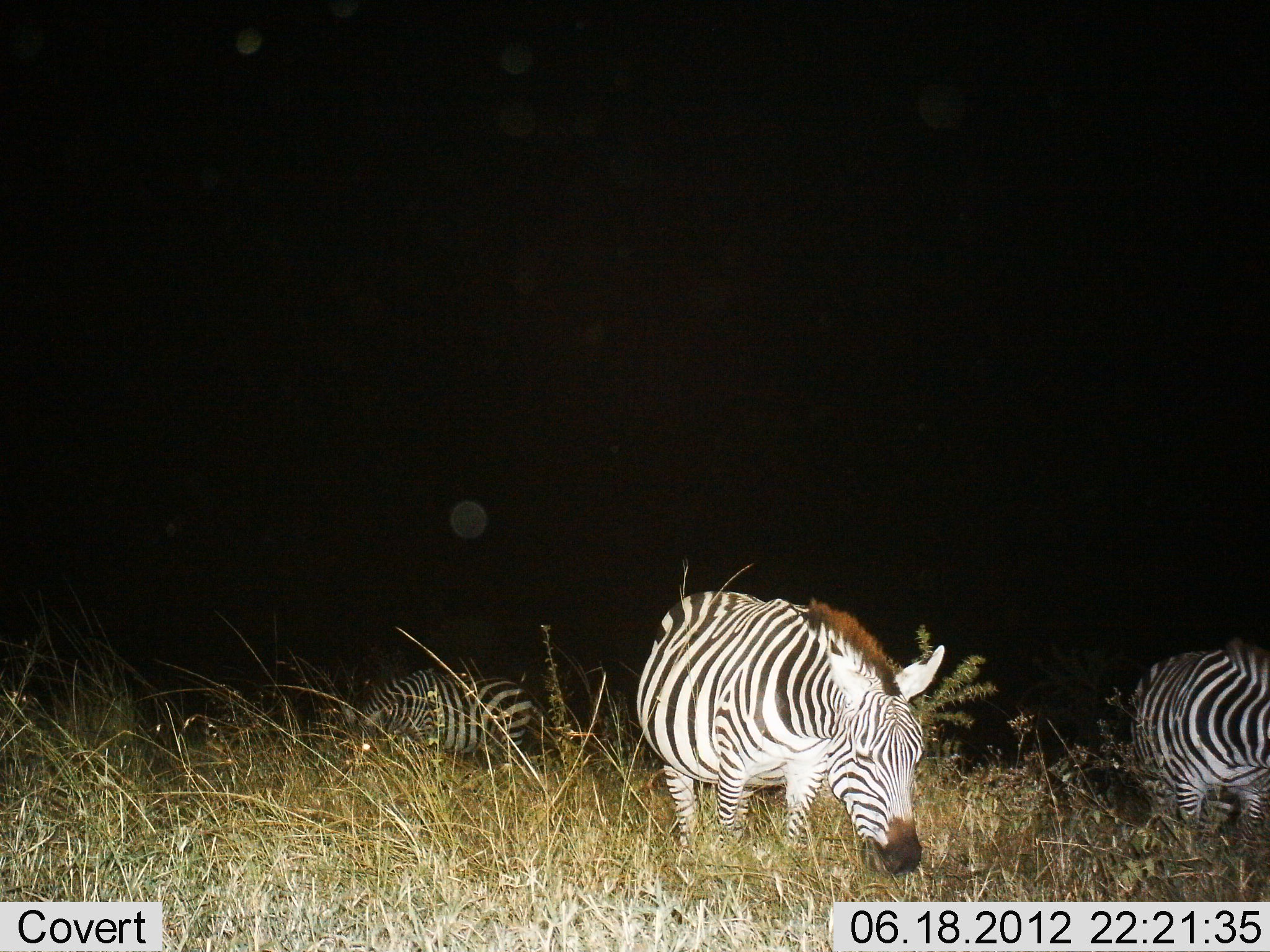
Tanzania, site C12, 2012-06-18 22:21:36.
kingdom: Animalia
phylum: Chordata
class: Mammalia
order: Perissodactyla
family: Equidae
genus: Equus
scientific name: Equus quagga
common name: plains zebra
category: zebra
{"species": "zebra (plains zebra) (Equus quagga)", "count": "3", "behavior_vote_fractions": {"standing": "40%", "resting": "10%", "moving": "20%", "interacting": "0%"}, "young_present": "0%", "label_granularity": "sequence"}